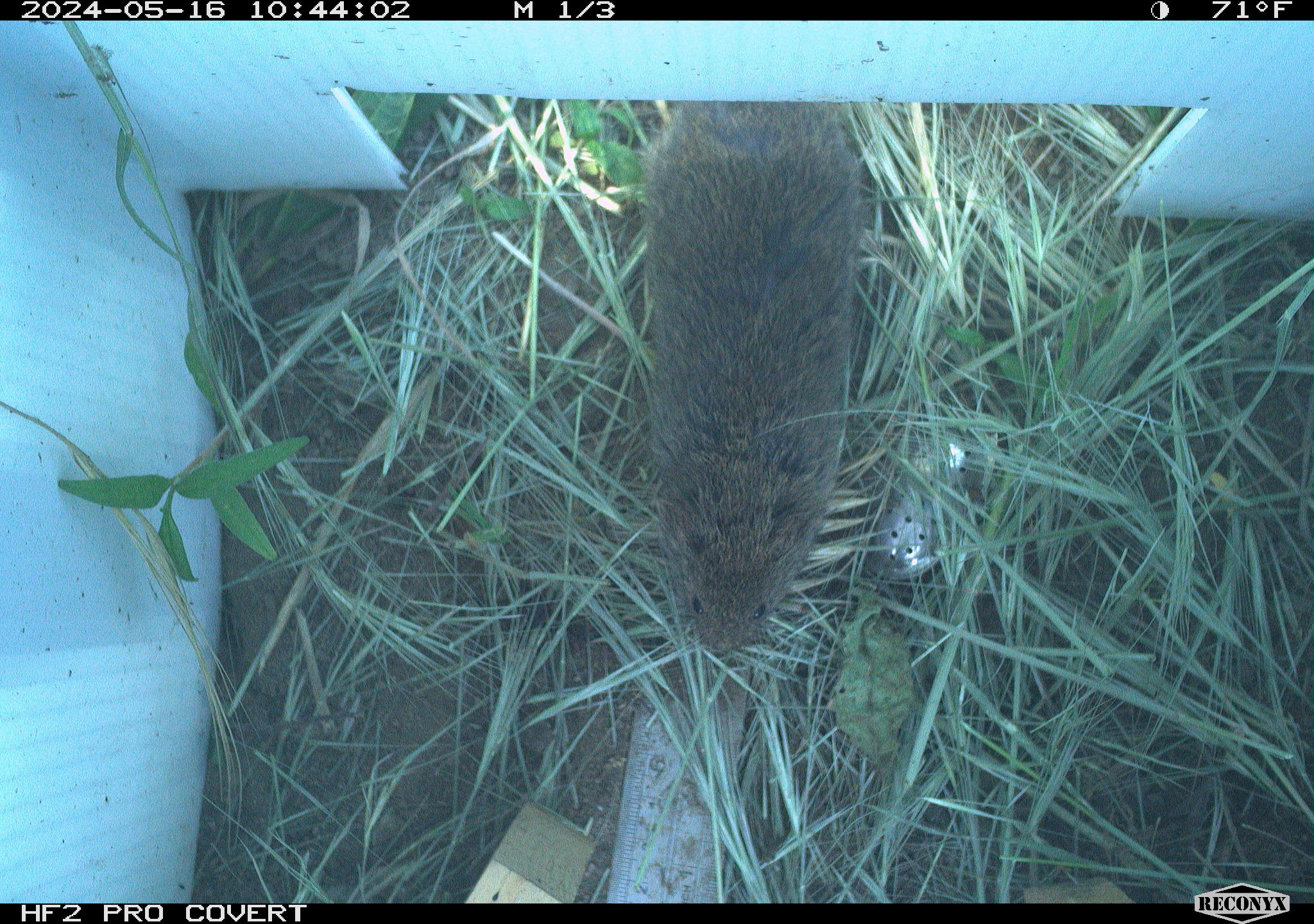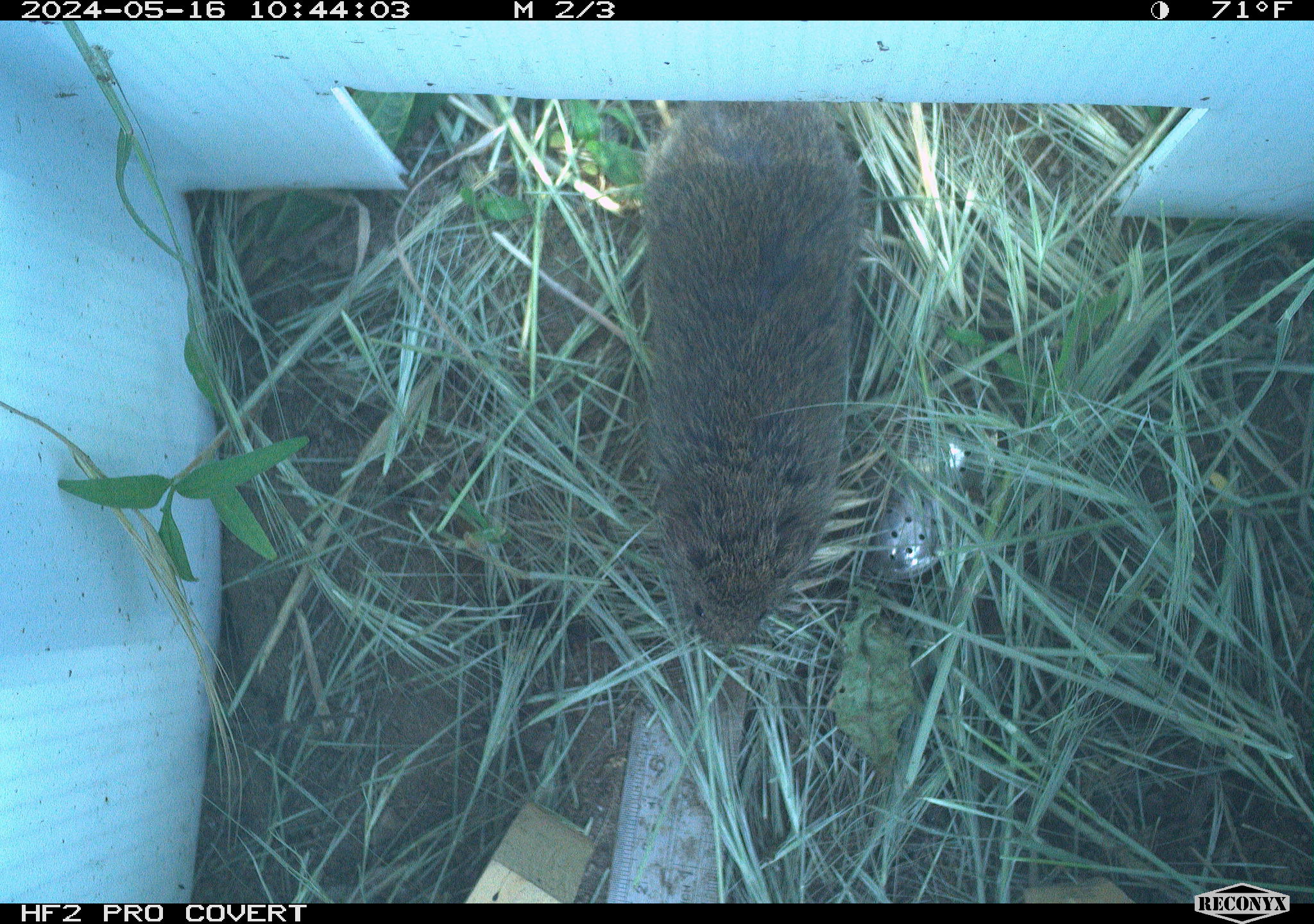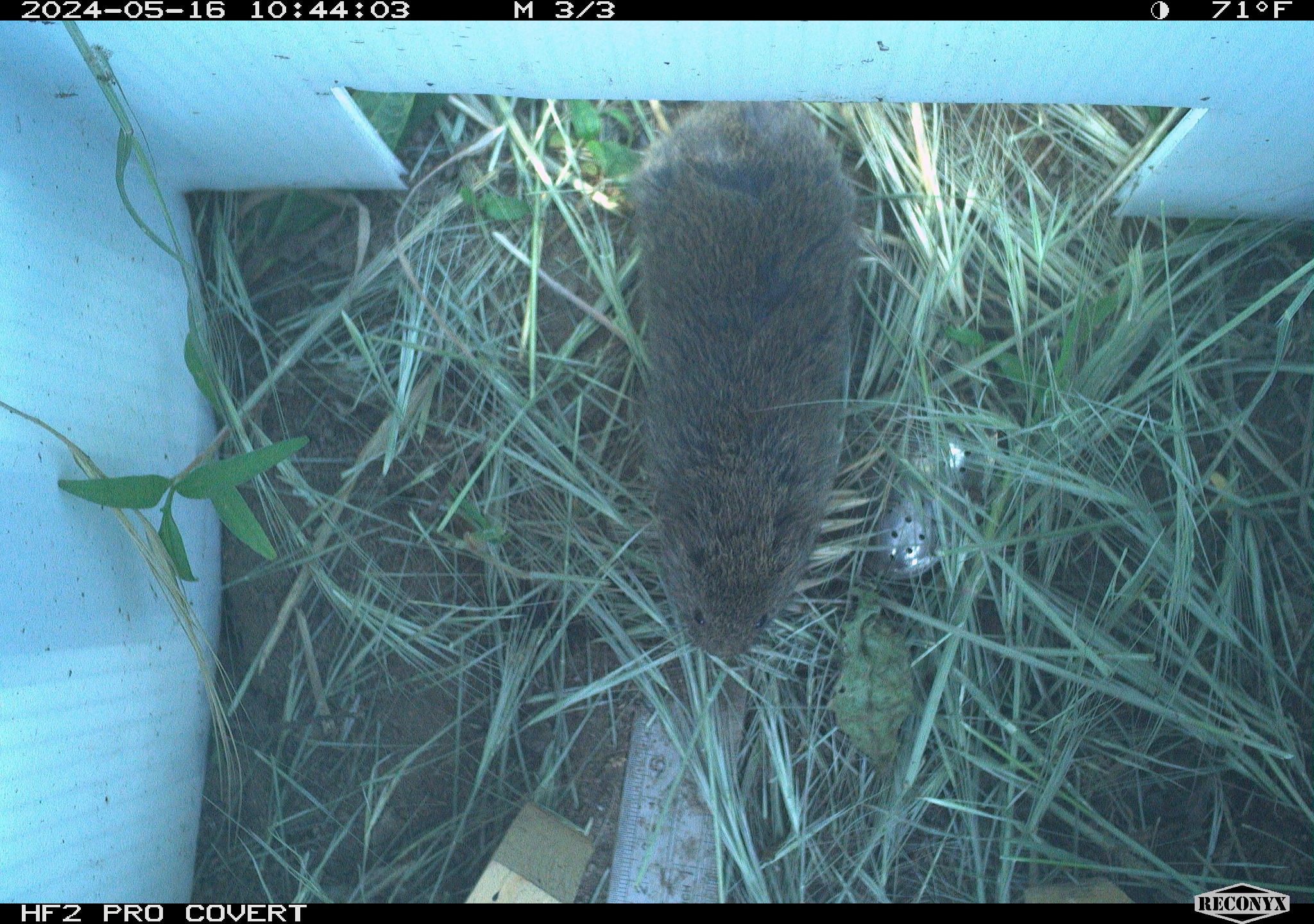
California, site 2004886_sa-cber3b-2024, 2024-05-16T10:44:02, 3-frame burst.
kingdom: Animalia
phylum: Chordata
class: Mammalia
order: Rodentia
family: Cricetidae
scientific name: Arvicolinae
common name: voles, lemmings, and muskrats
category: arvicolinae subfamily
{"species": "arvicolinae subfamily (voles, lemmings, and muskrats) (Arvicolinae)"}